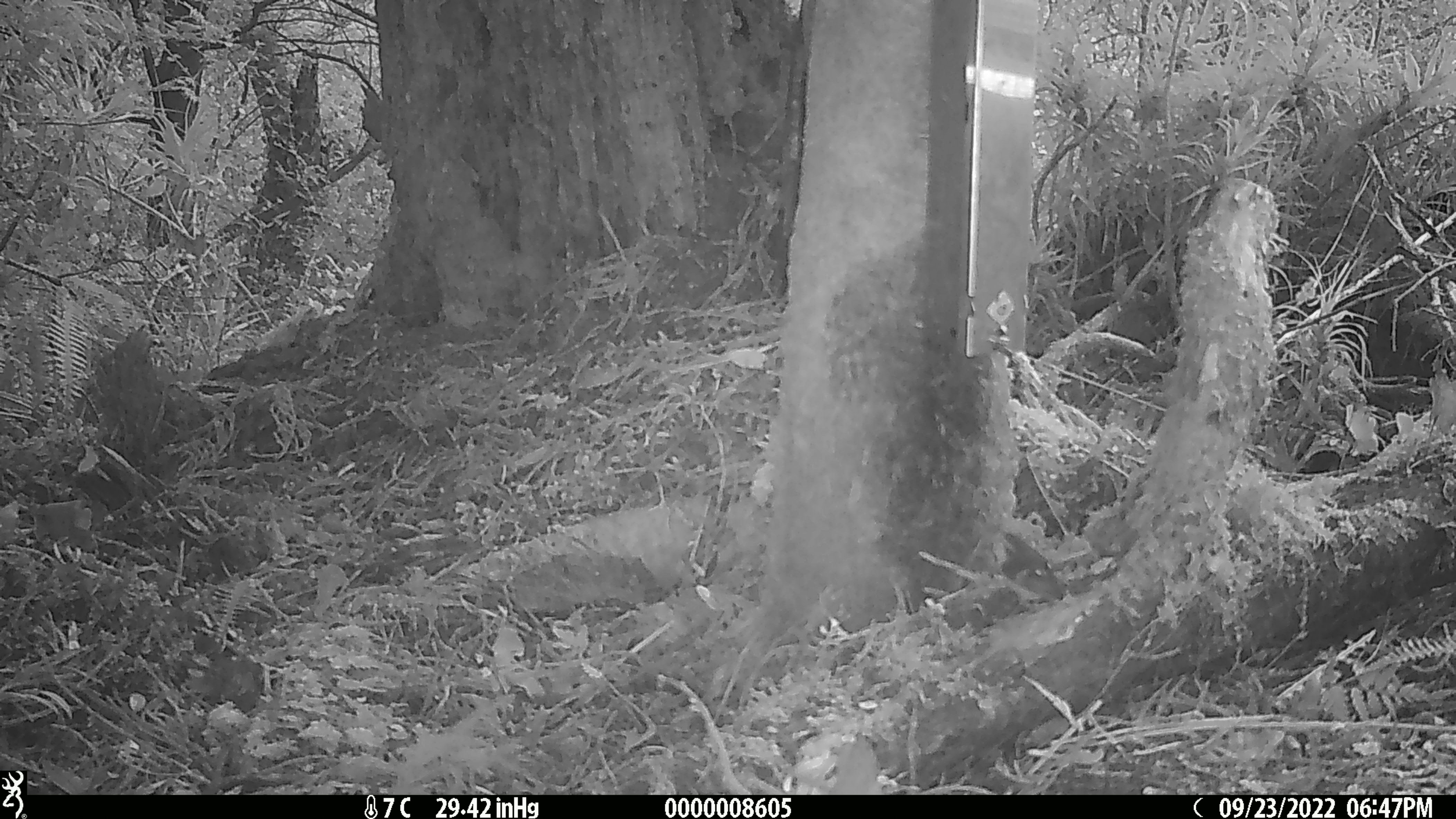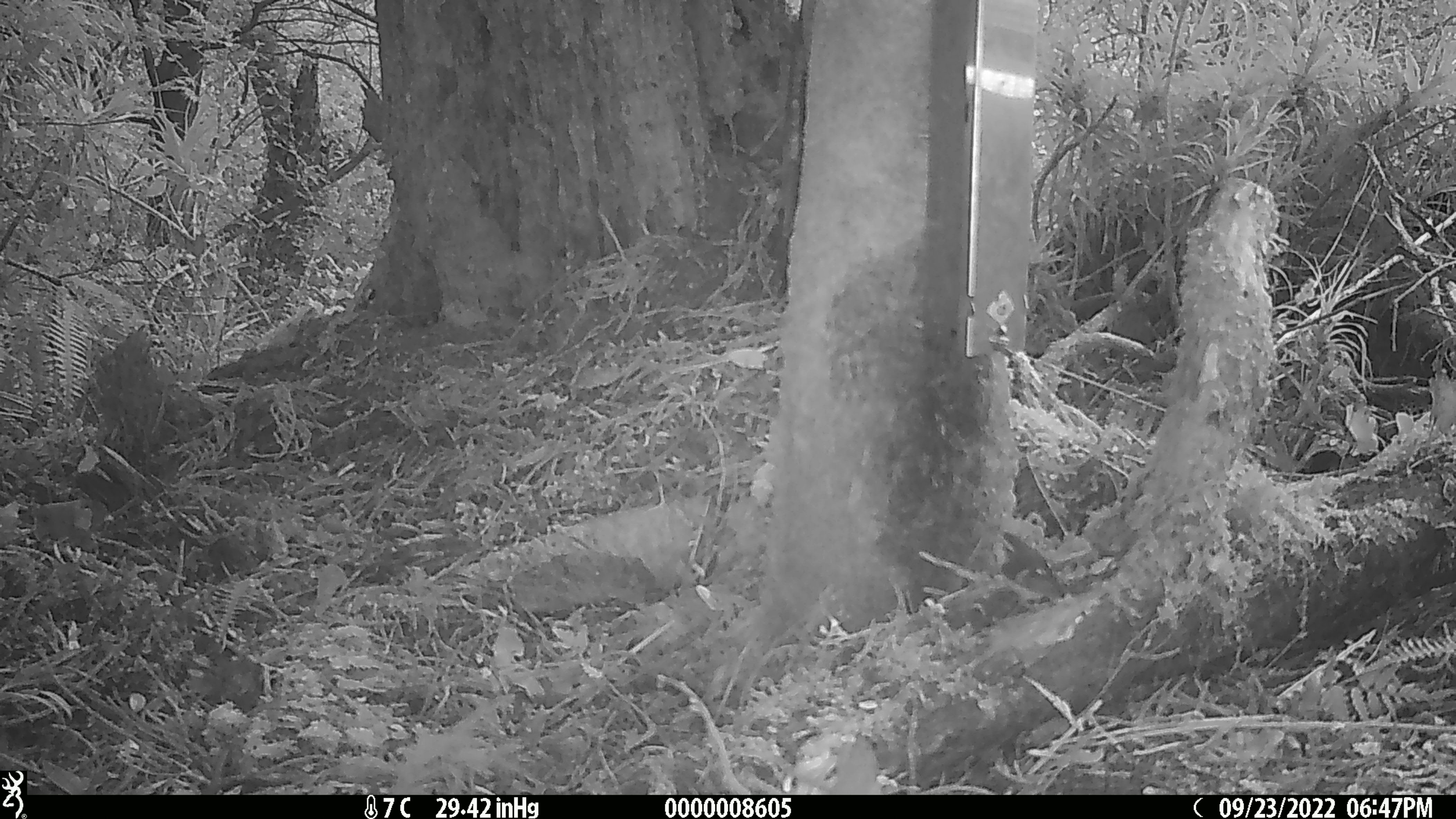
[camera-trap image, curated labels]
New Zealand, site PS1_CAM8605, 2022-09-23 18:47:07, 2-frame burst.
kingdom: Animalia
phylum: Chordata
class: Aves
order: Passeriformes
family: Acanthisittidae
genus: Acanthisitta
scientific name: Acanthisitta chloris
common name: rifleman